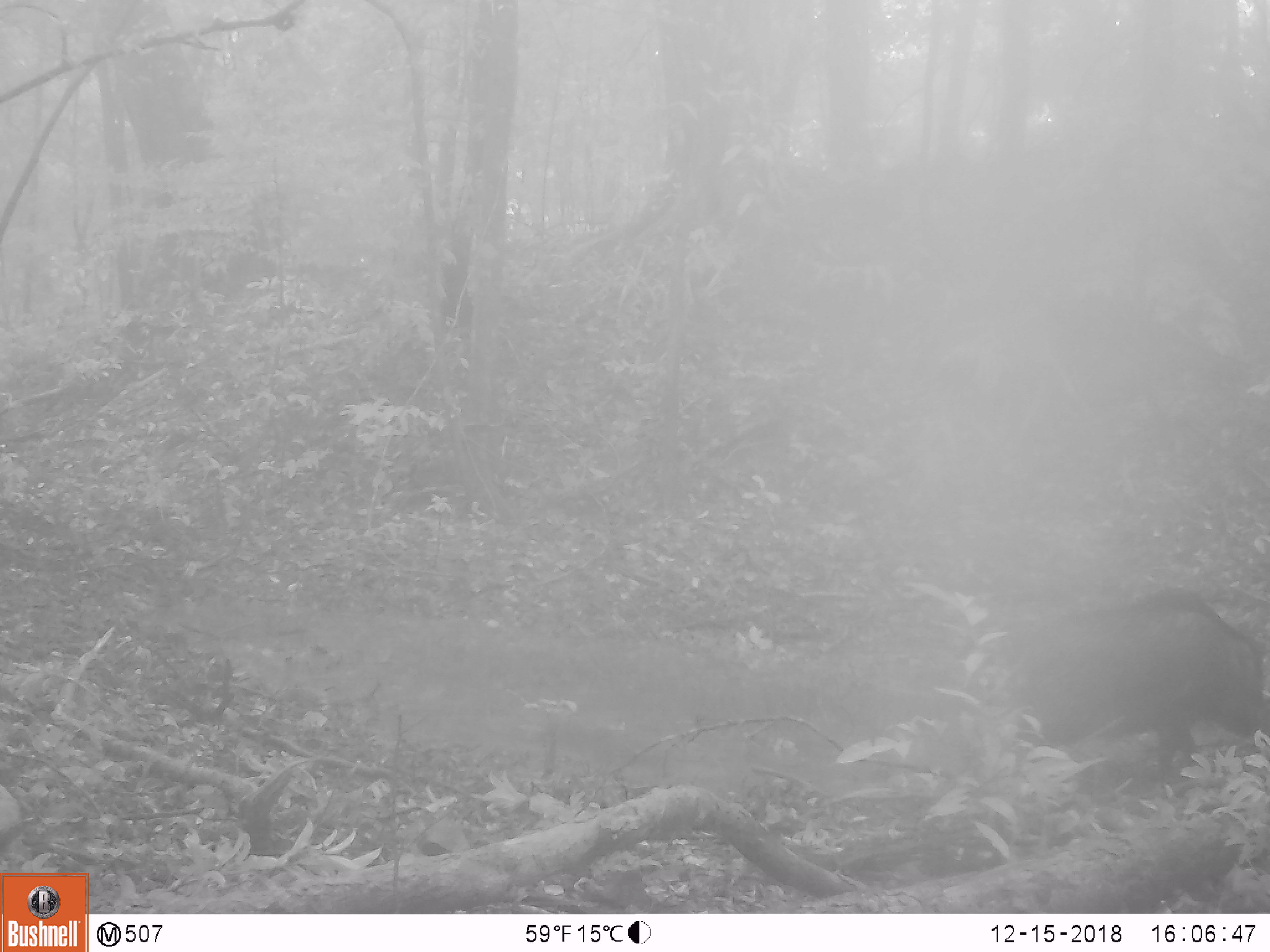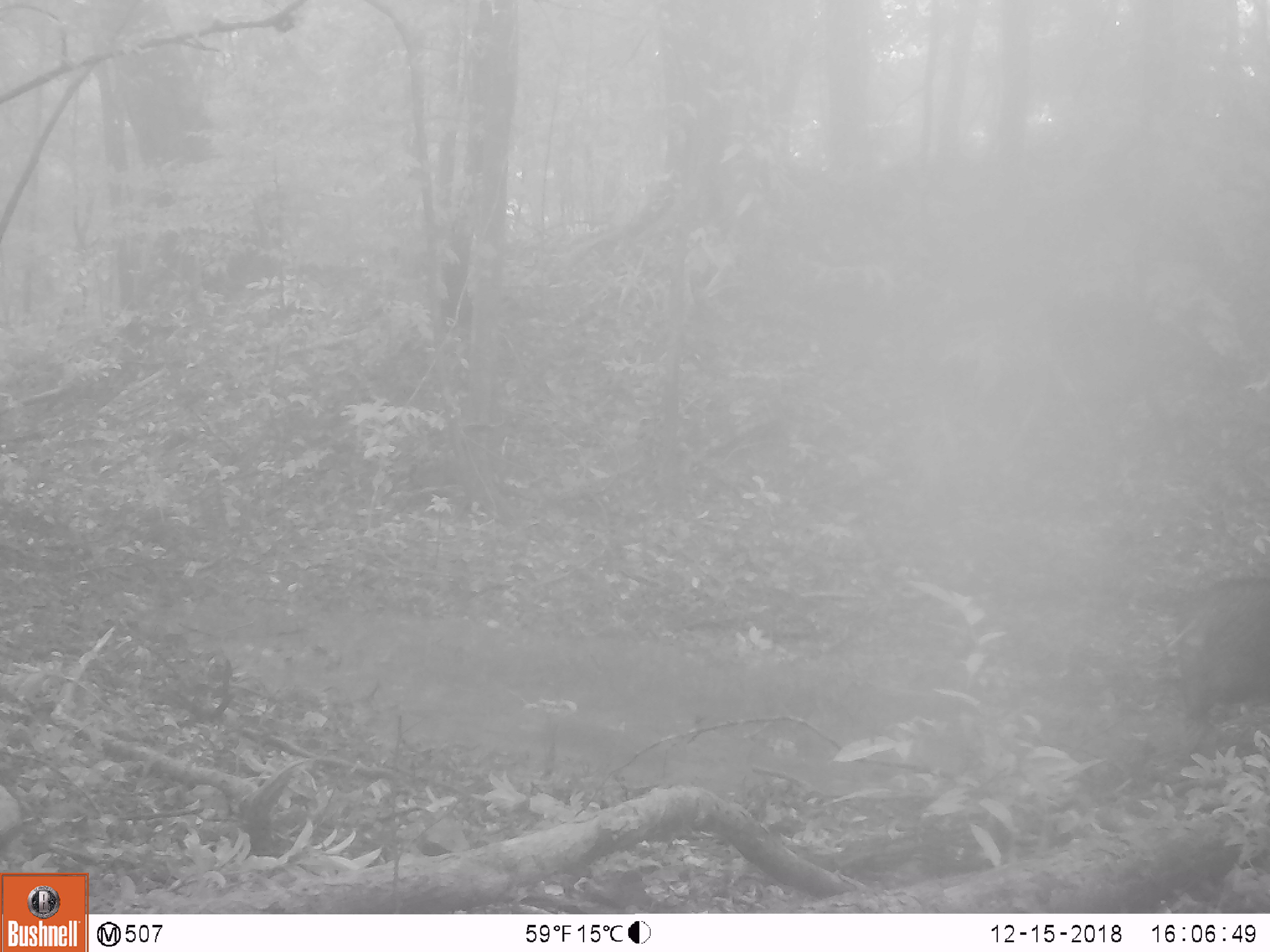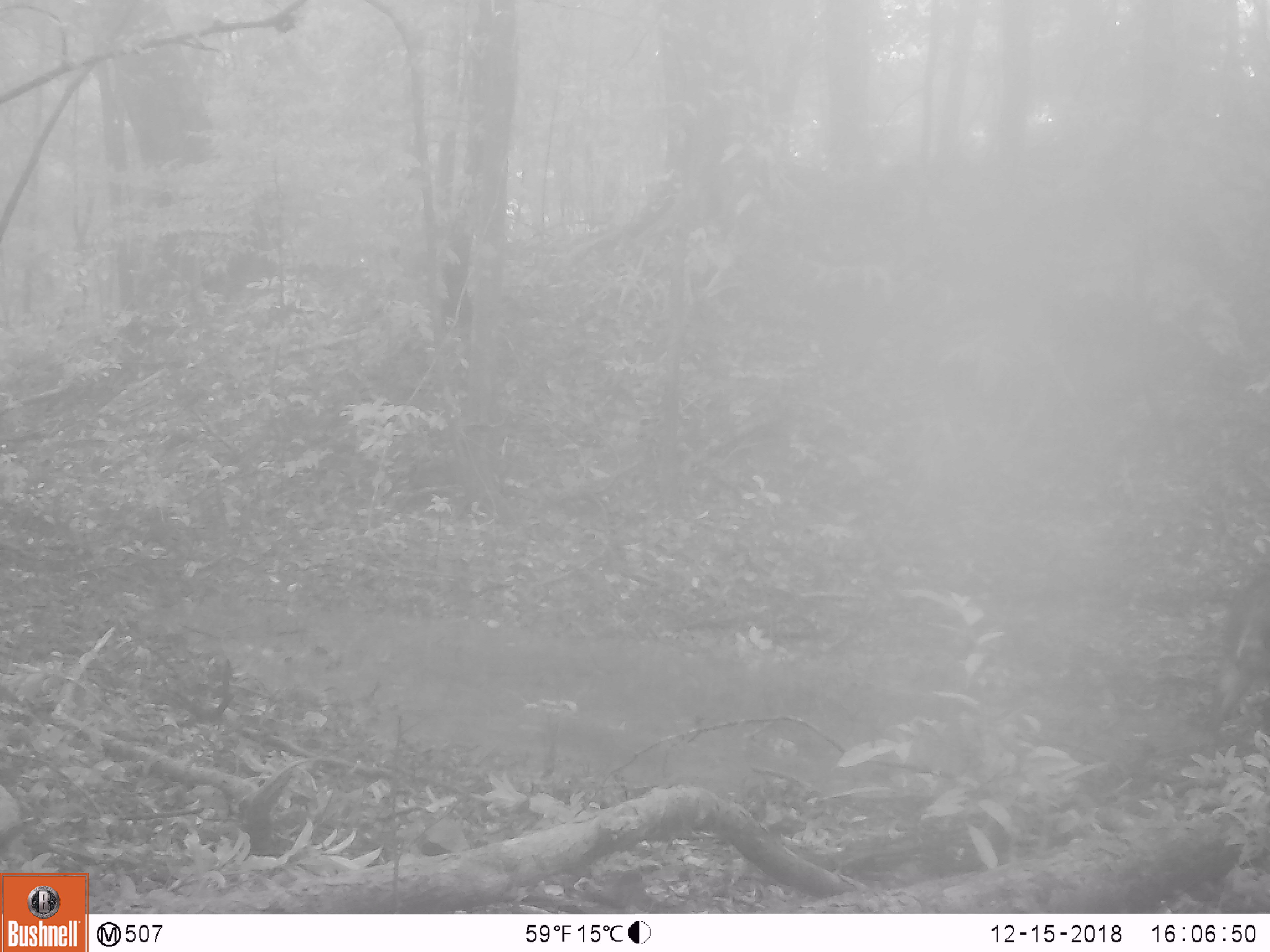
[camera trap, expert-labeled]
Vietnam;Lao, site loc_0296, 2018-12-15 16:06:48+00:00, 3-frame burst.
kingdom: Animalia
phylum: Chordata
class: Mammalia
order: Artiodactyla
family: Suidae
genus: Sus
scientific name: Sus scrofa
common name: eurasian wild pig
Eurasian wild pig (Sus scrofa). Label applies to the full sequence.